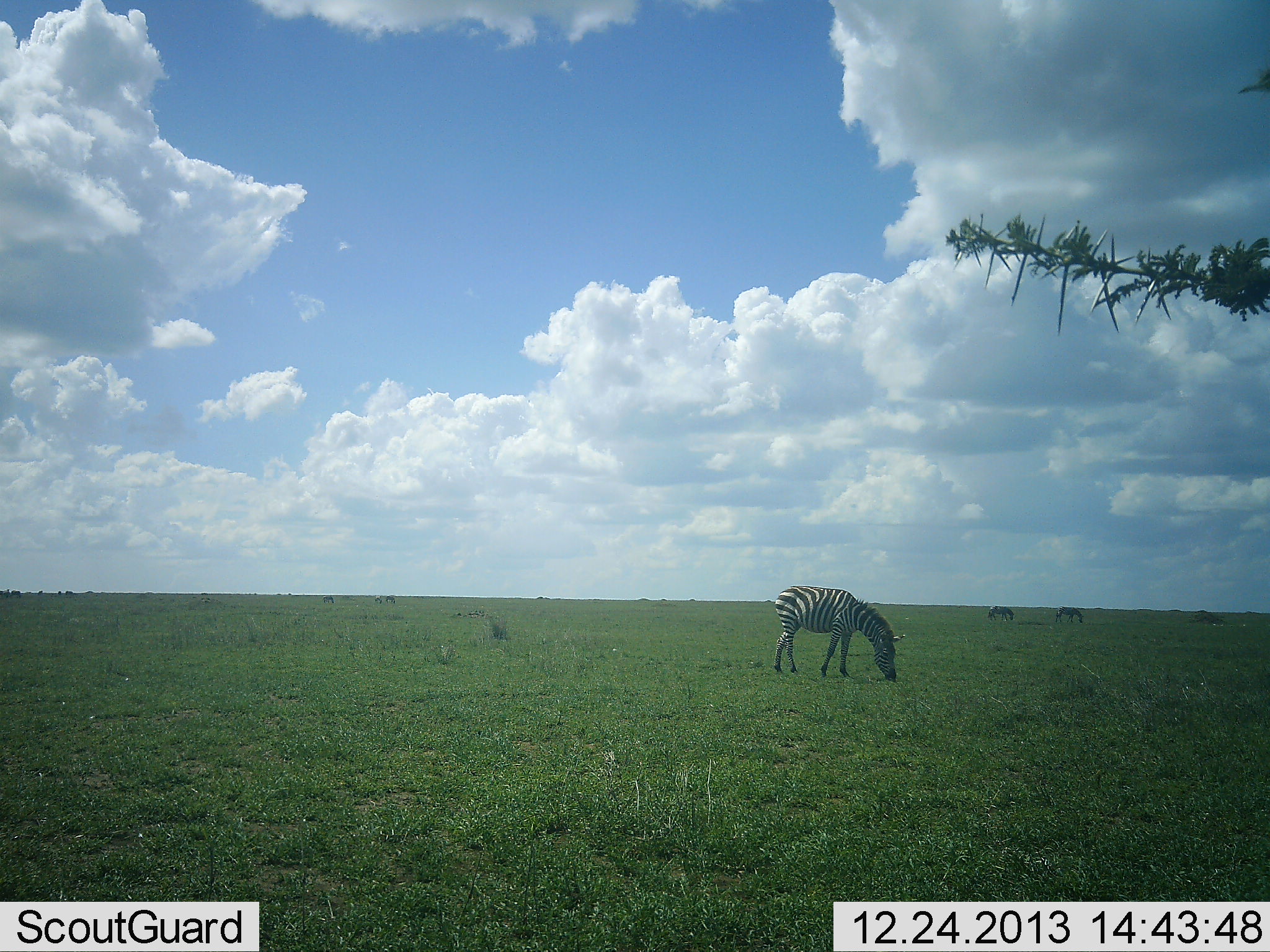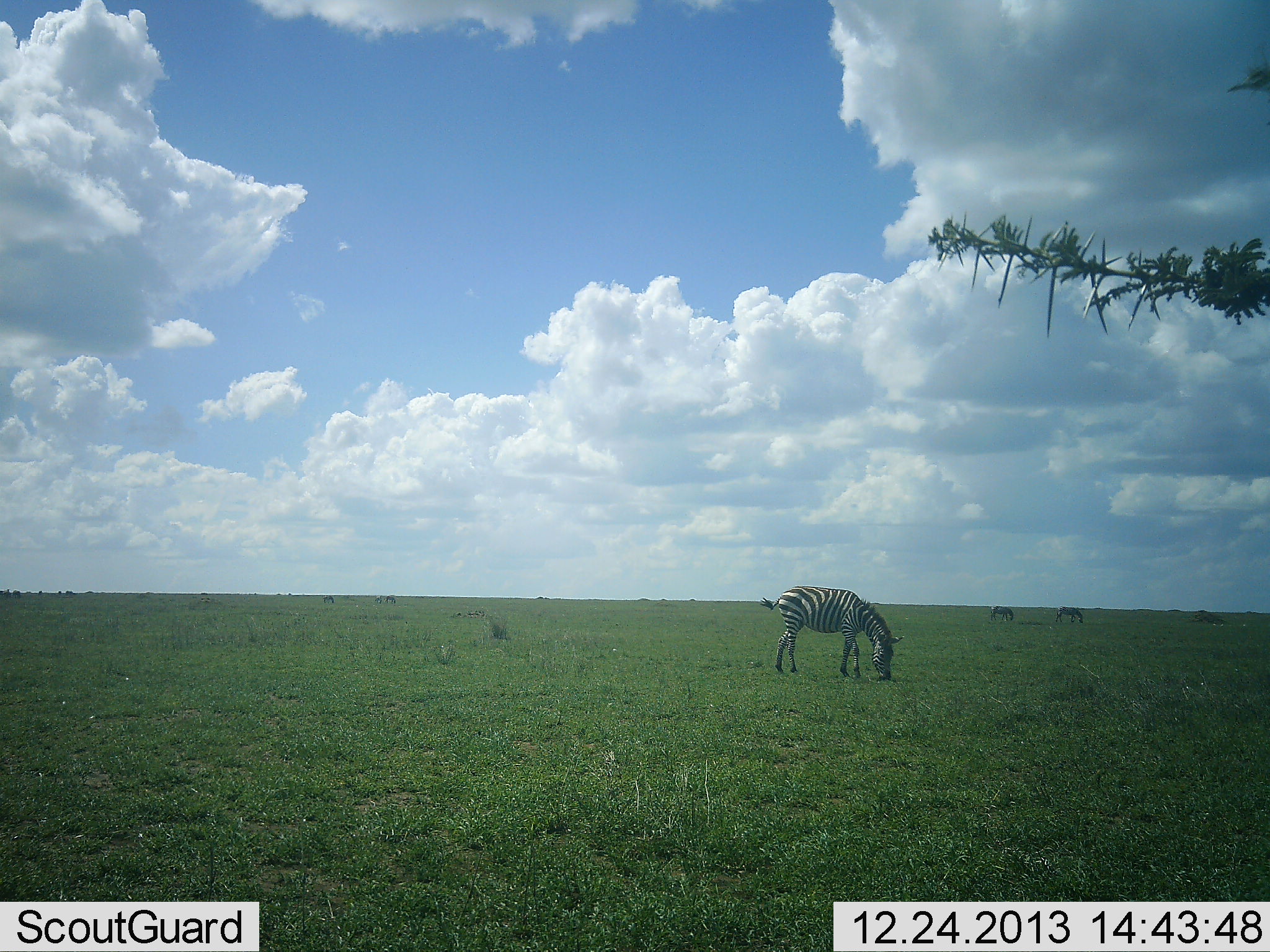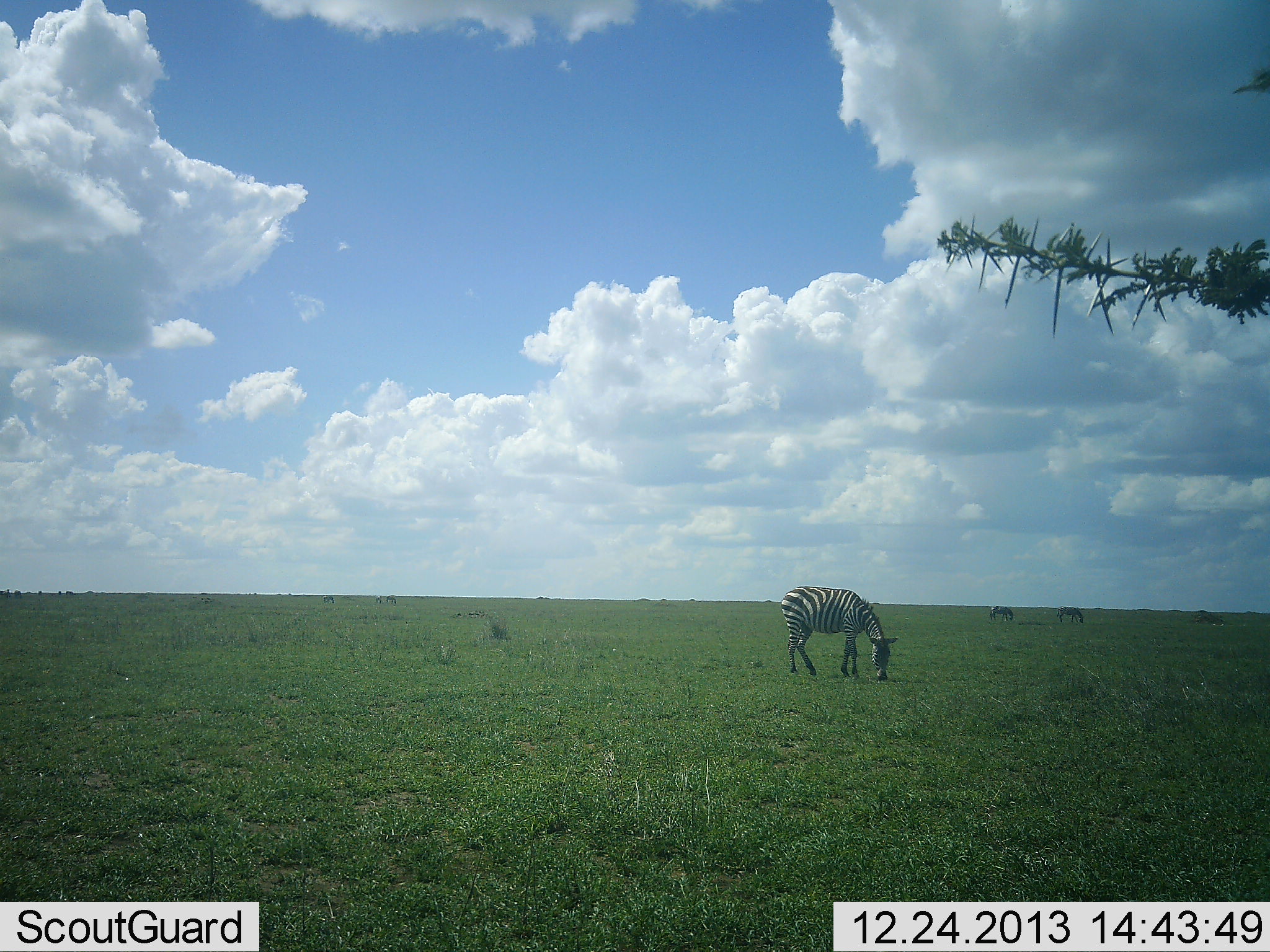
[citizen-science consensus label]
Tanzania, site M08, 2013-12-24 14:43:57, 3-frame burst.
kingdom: Animalia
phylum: Chordata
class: Mammalia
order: Perissodactyla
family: Equidae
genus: Equus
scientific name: Equus quagga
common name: plains zebra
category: zebra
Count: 3.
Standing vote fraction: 50%.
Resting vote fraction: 0%.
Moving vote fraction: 0%.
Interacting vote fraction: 0%.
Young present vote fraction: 0%.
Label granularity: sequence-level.